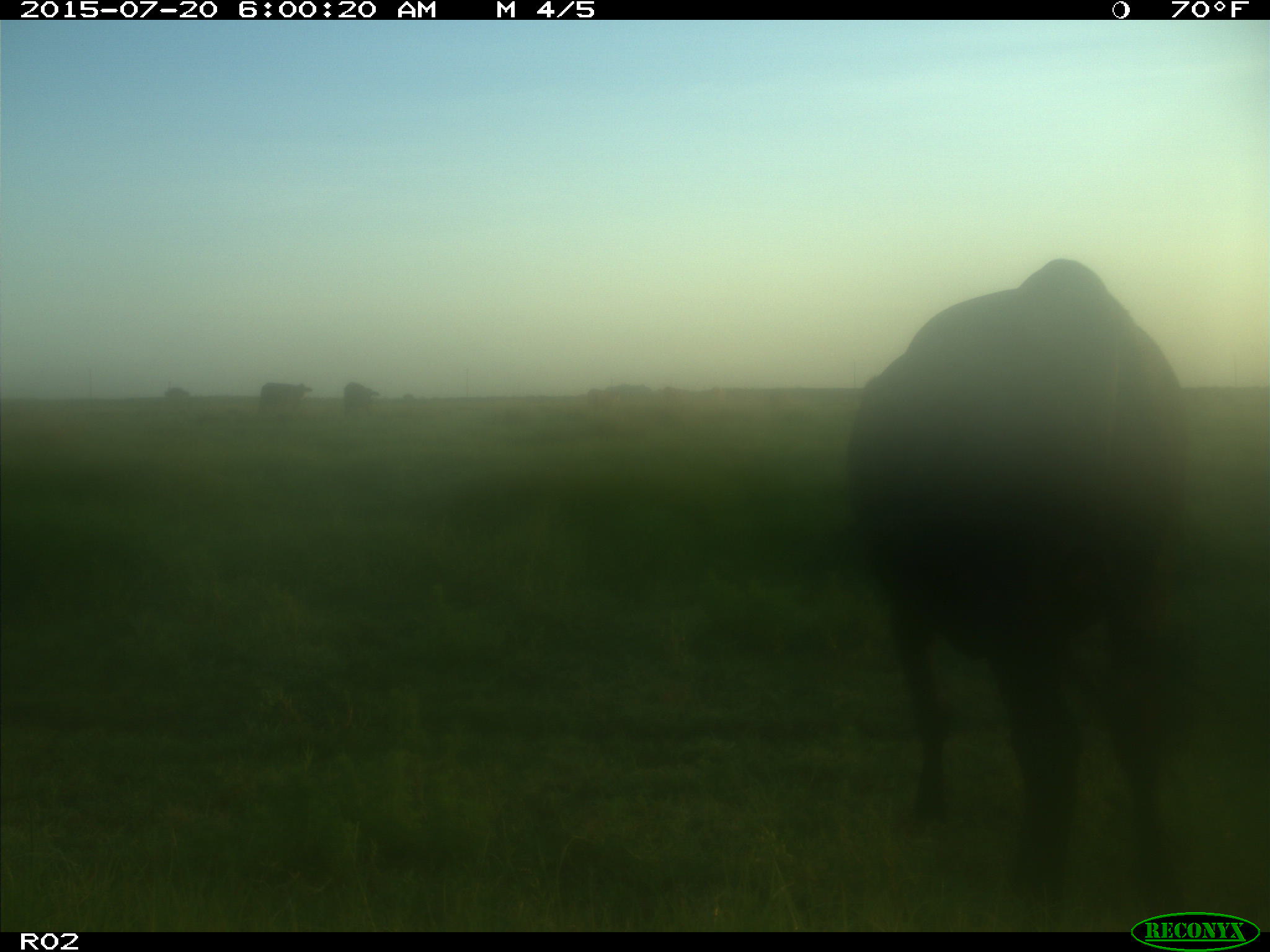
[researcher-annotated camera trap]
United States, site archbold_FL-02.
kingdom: Animalia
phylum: Chordata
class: Mammalia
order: Artiodactyla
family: Bovidae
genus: Bos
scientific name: Bos taurus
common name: domestic cow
Bos taurus (domestic cow).